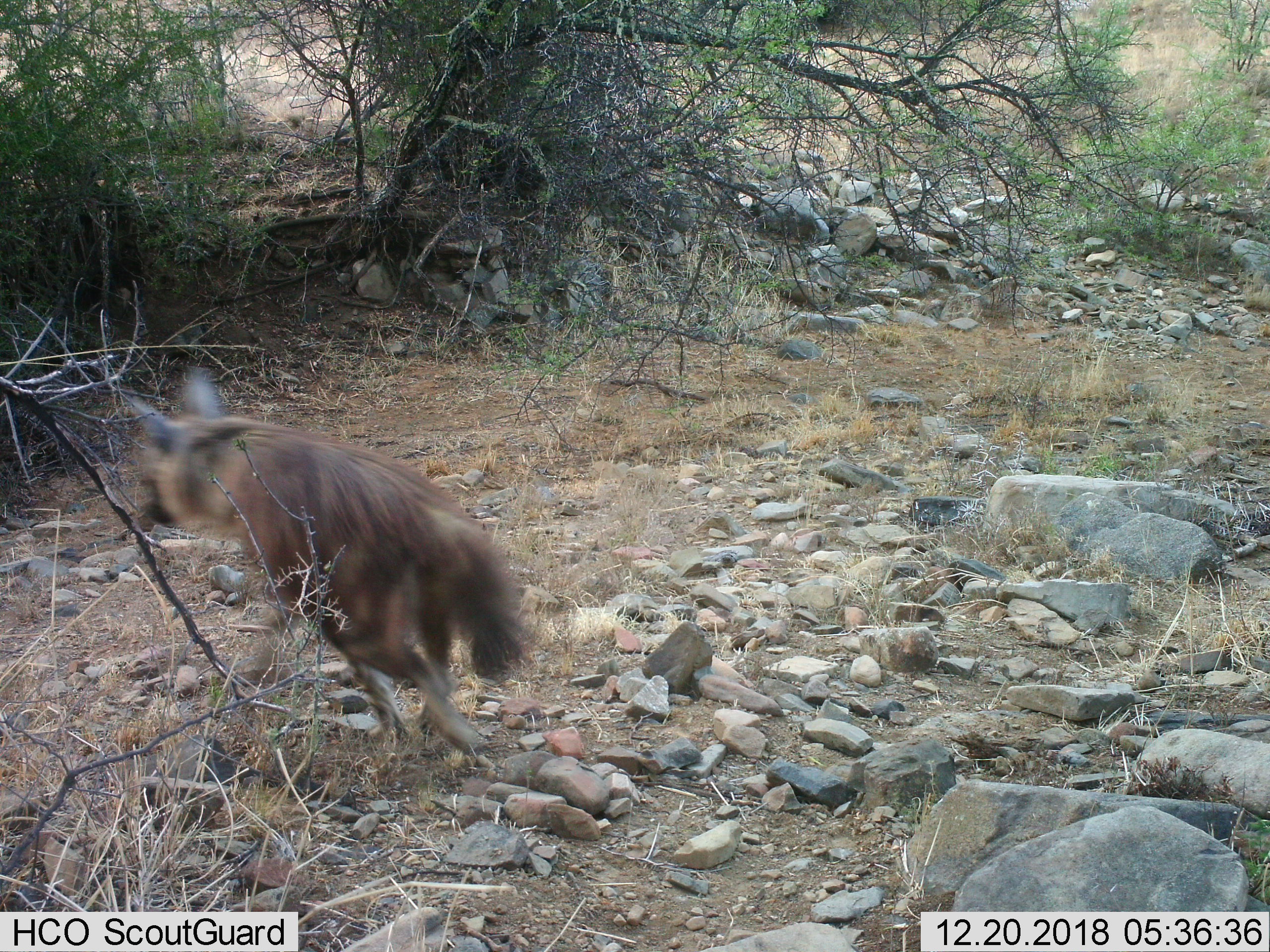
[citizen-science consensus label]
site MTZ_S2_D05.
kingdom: Animalia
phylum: Chordata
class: Mammalia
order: Carnivora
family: Hyaenidae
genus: Parahyaena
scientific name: Parahyaena brunnea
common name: brown hyena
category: hyenabrown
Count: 1.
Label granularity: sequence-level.